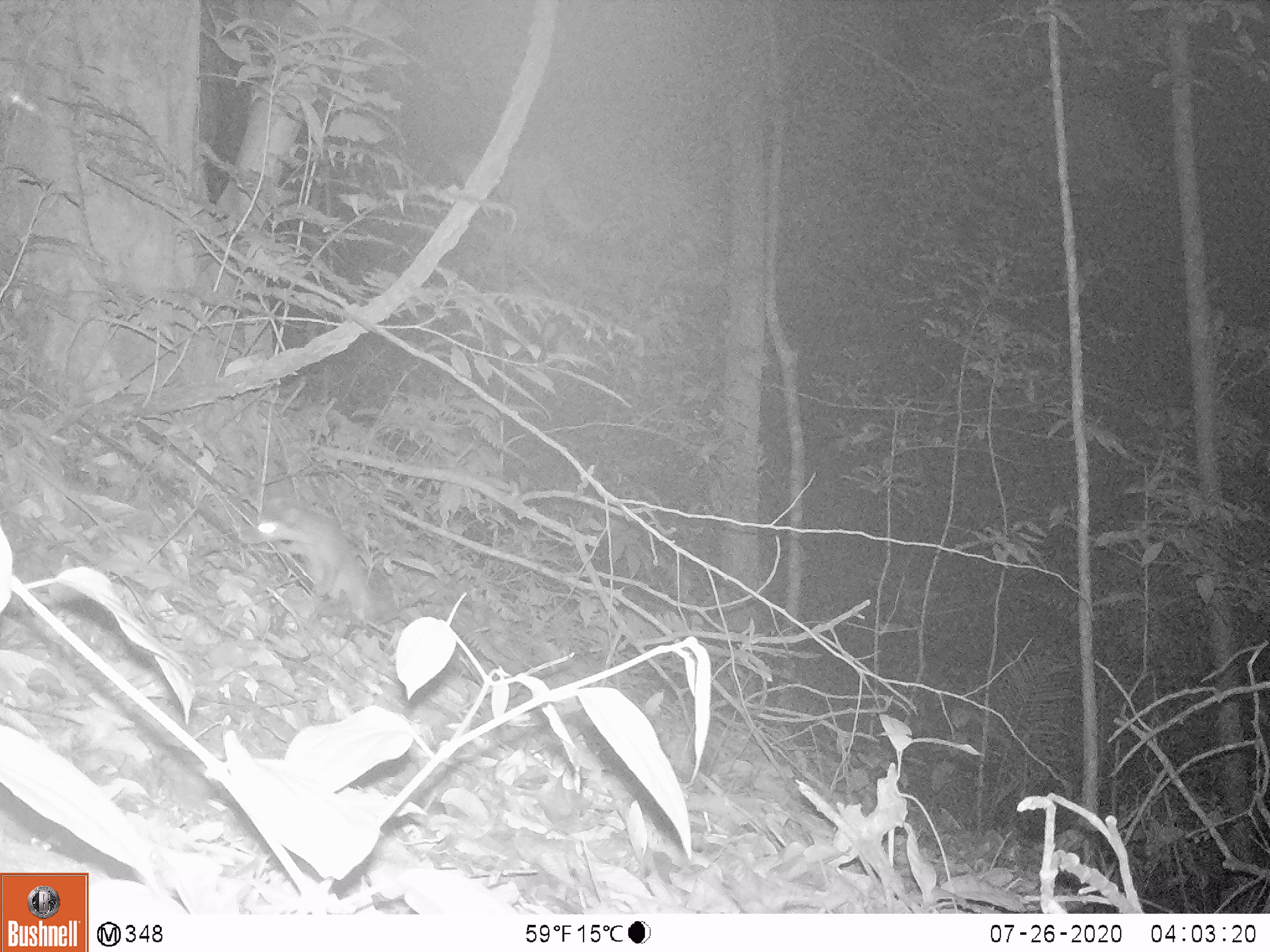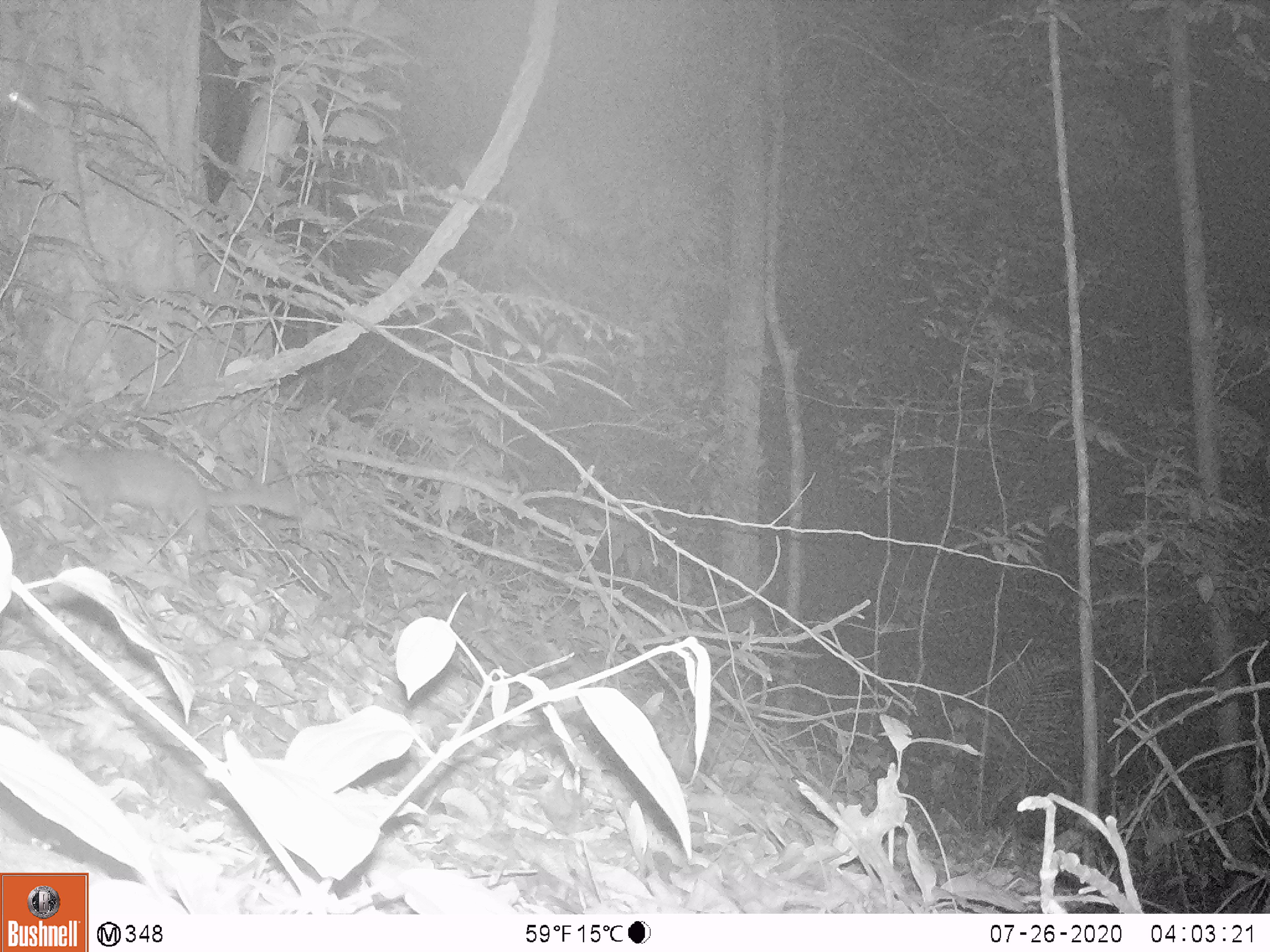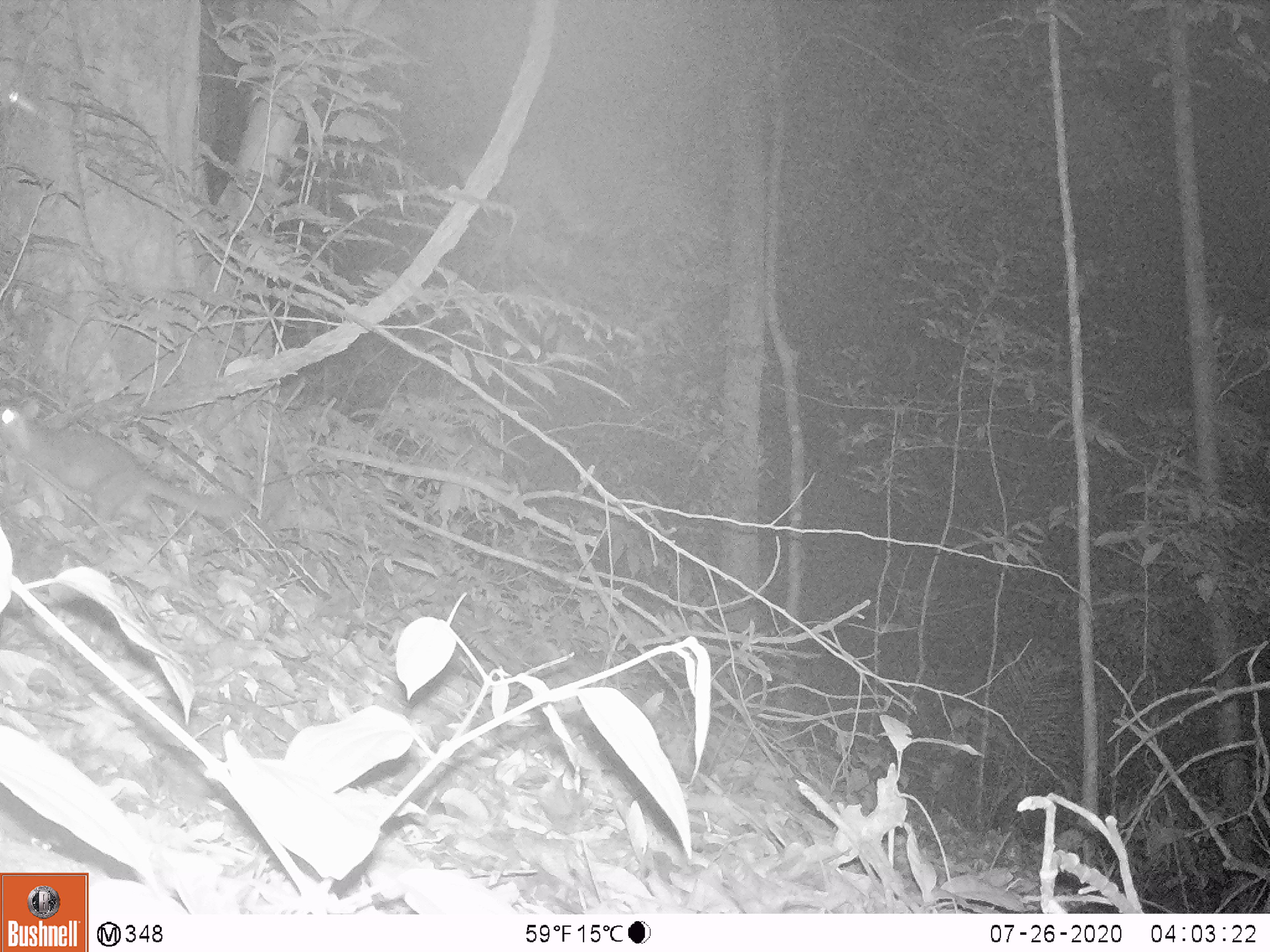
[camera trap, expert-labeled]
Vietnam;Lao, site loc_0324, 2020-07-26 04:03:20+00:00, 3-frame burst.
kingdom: Animalia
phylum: Chordata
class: Mammalia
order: Carnivora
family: Mustelidae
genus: Melogale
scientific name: Melogale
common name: ferret badger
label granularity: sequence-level